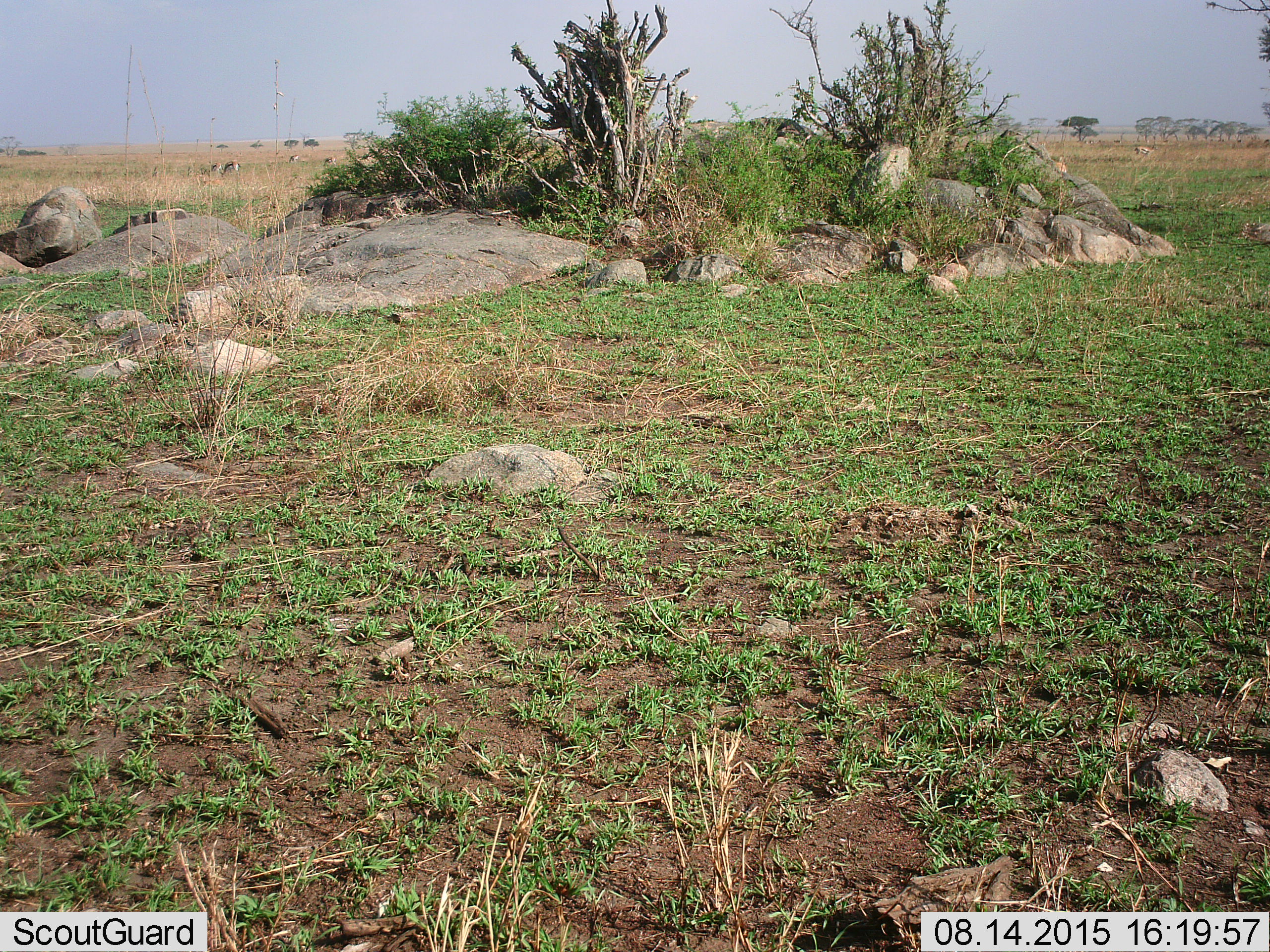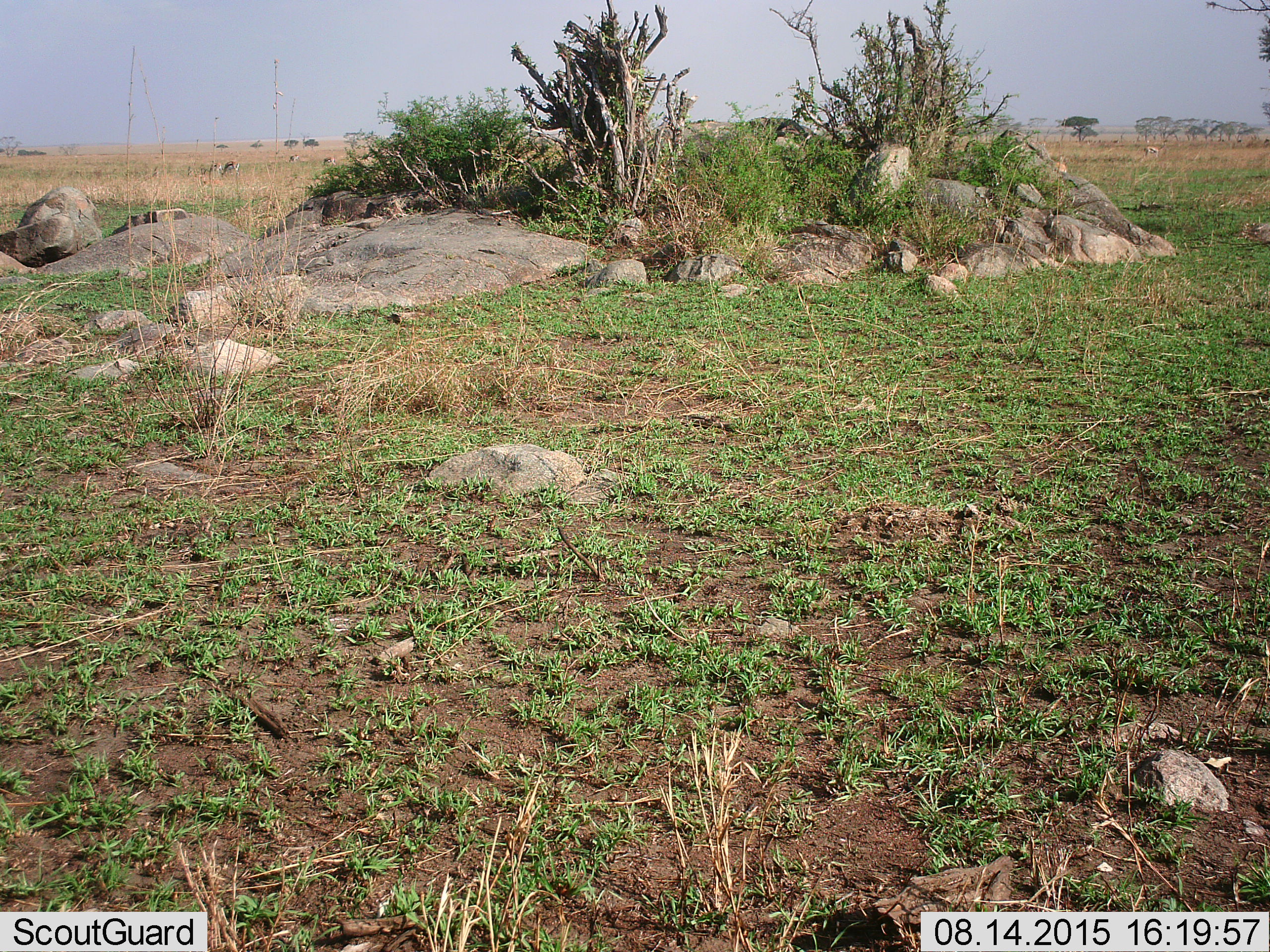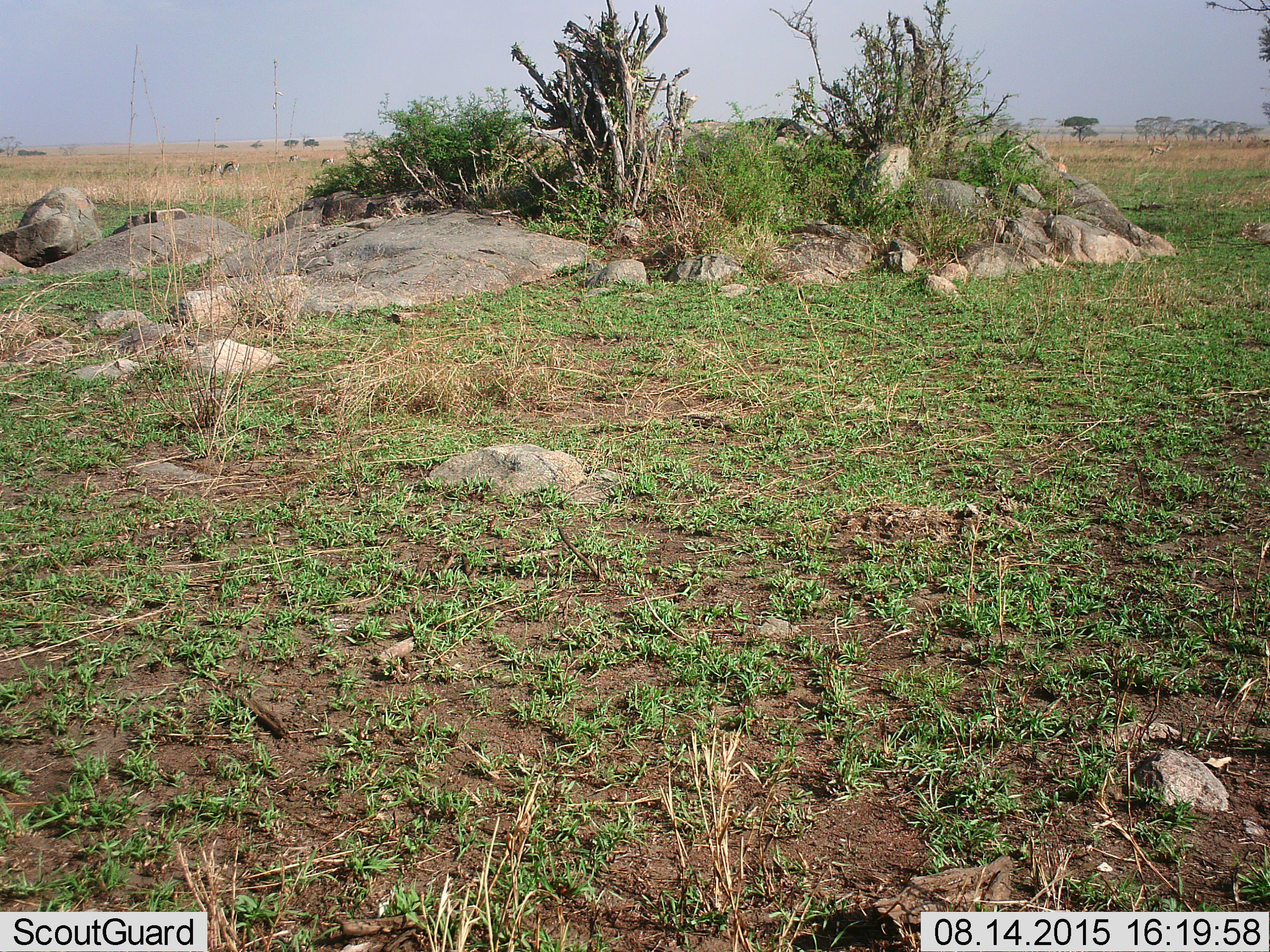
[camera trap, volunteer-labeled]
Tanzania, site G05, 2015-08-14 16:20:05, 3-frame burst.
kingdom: Animalia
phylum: Chordata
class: Mammalia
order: Artiodactyla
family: Bovidae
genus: Eudorcas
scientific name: Eudorcas thomsonii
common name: thomson's gazelle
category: gazellethomsons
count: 6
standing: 38%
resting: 8%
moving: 23%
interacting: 0%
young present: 0%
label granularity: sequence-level